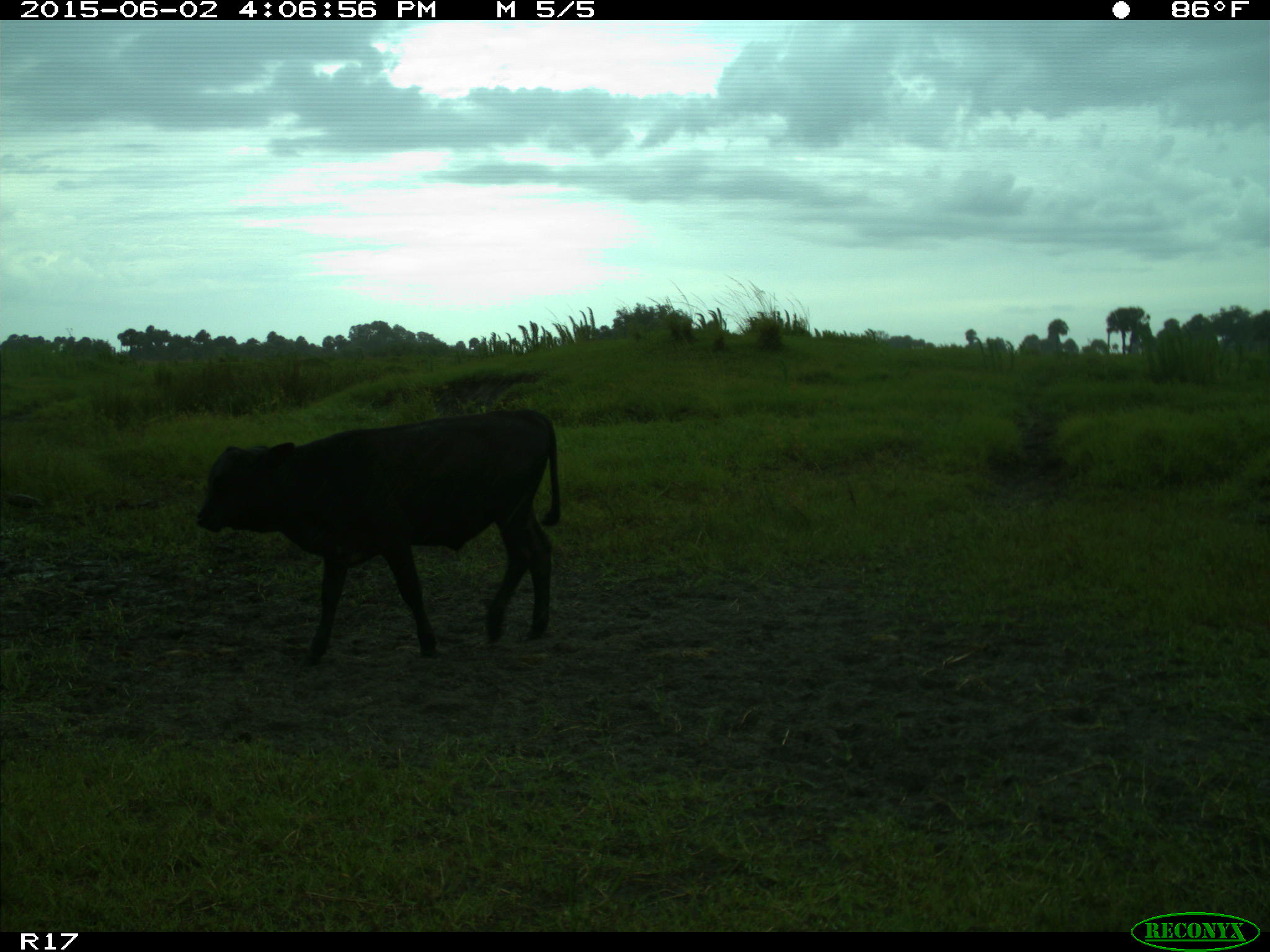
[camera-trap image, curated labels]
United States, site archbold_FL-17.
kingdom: Animalia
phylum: Chordata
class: Mammalia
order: Artiodactyla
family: Bovidae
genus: Bos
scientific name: Bos taurus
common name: domestic cow